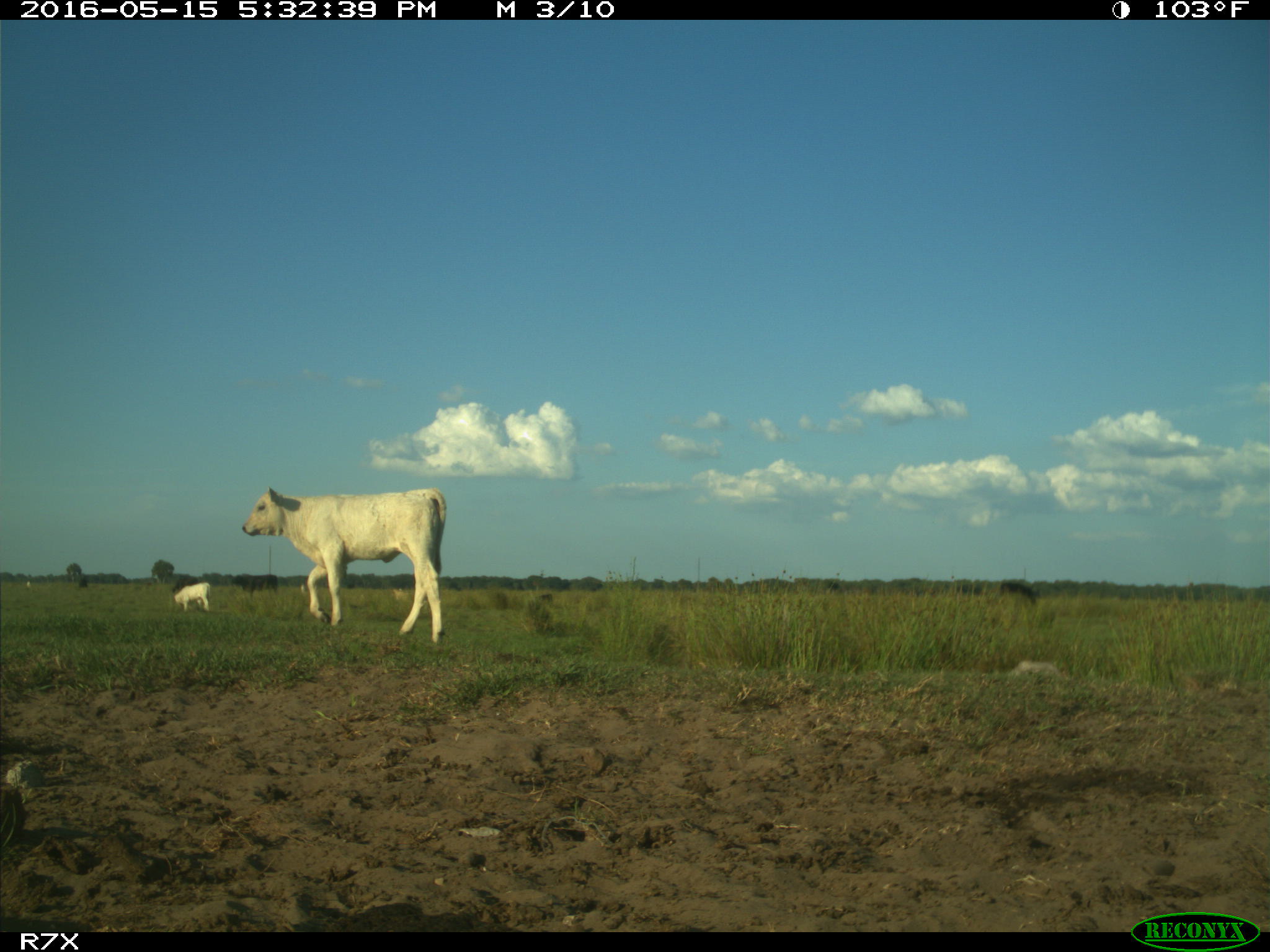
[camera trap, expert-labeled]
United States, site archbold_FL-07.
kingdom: Animalia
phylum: Chordata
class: Mammalia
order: Artiodactyla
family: Bovidae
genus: Bos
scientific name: Bos taurus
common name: domestic cow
Bos taurus (domestic cow).